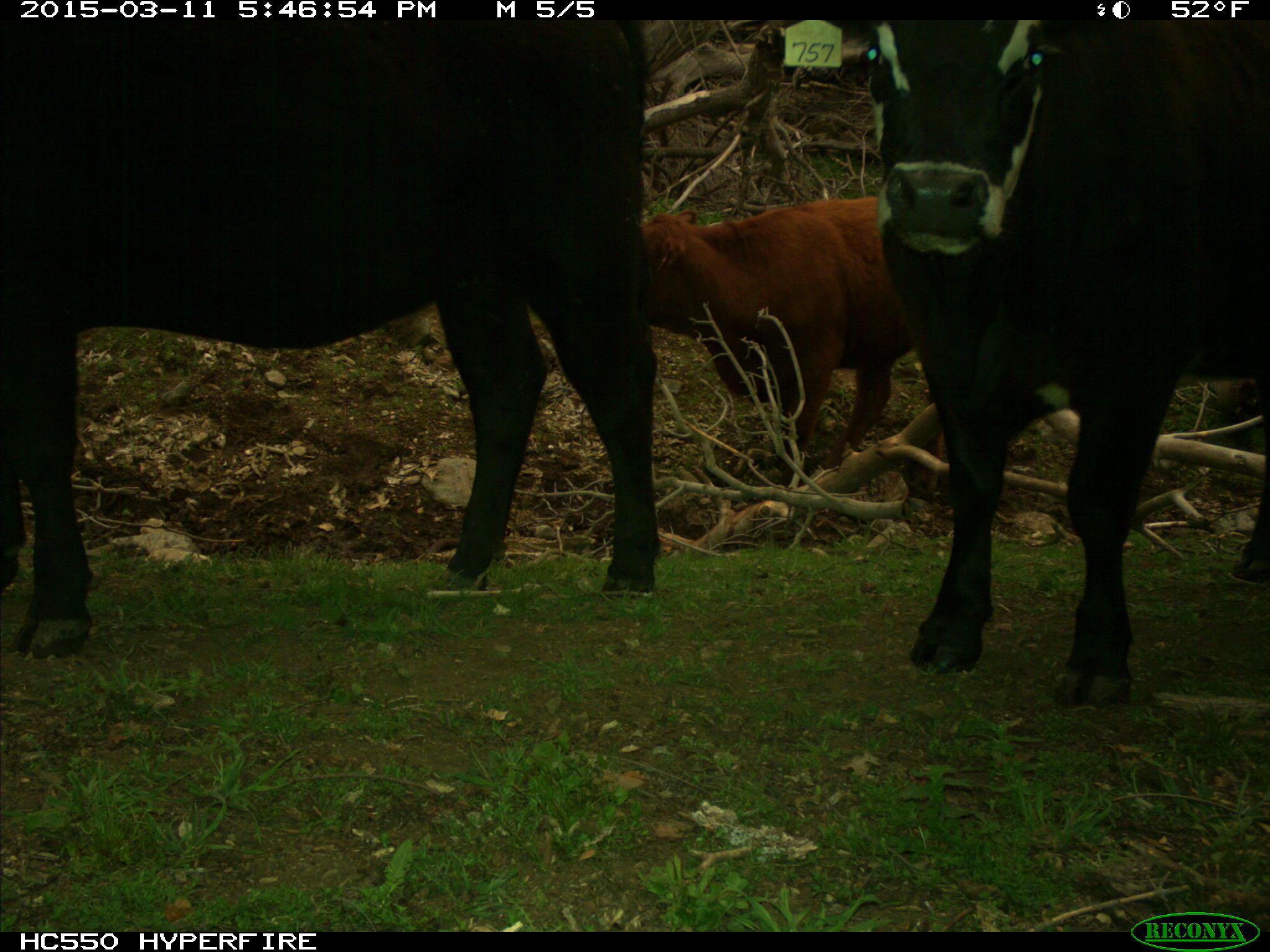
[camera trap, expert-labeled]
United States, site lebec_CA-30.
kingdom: Animalia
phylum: Chordata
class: Mammalia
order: Artiodactyla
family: Bovidae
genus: Bos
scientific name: Bos taurus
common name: domestic cow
Bos taurus (domestic cow).